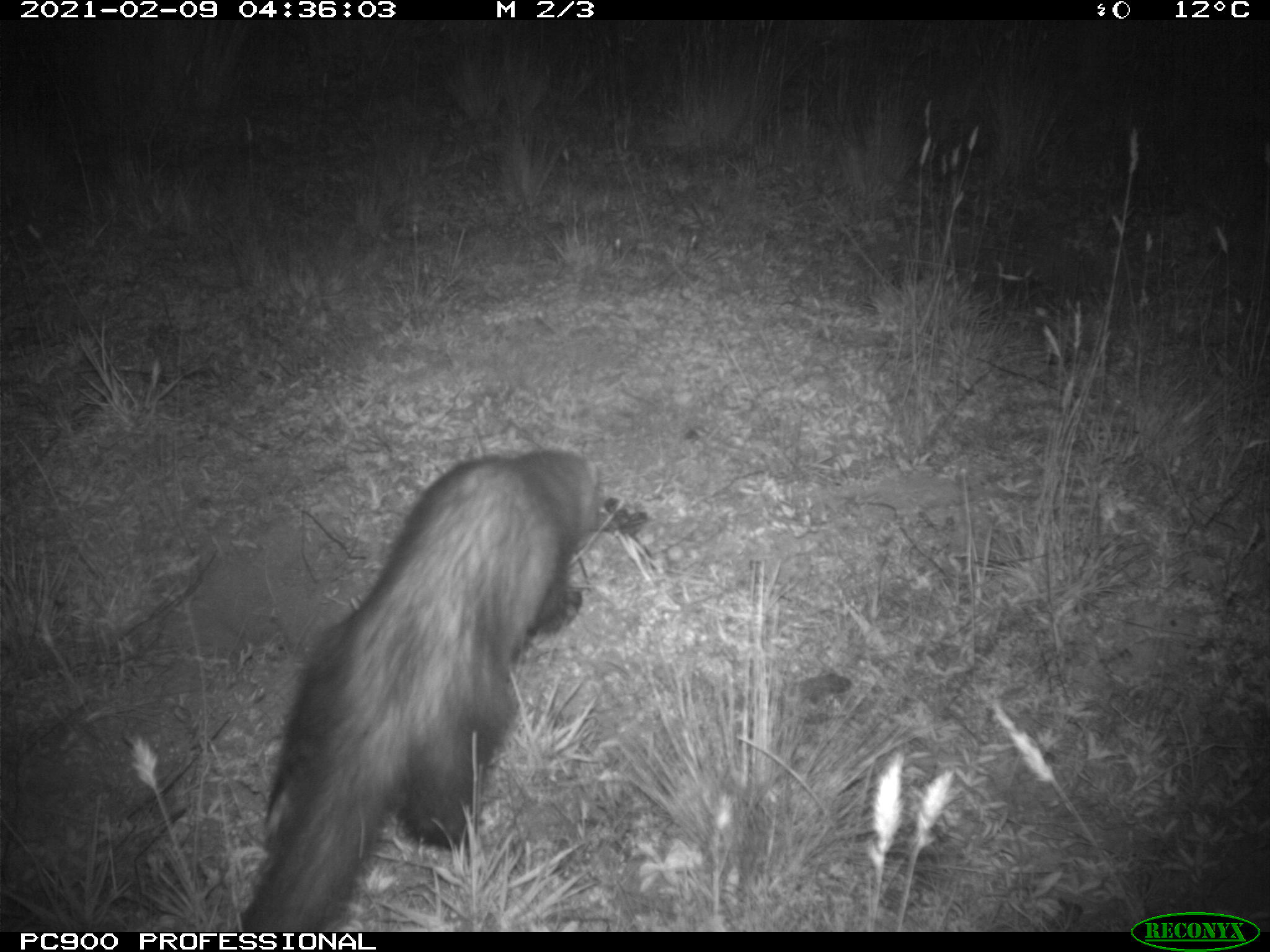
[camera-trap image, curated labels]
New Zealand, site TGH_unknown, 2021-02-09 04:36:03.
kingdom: Animalia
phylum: Chordata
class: Mammalia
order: Carnivora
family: Mustelidae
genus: Mustela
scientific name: Mustela furo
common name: ferret